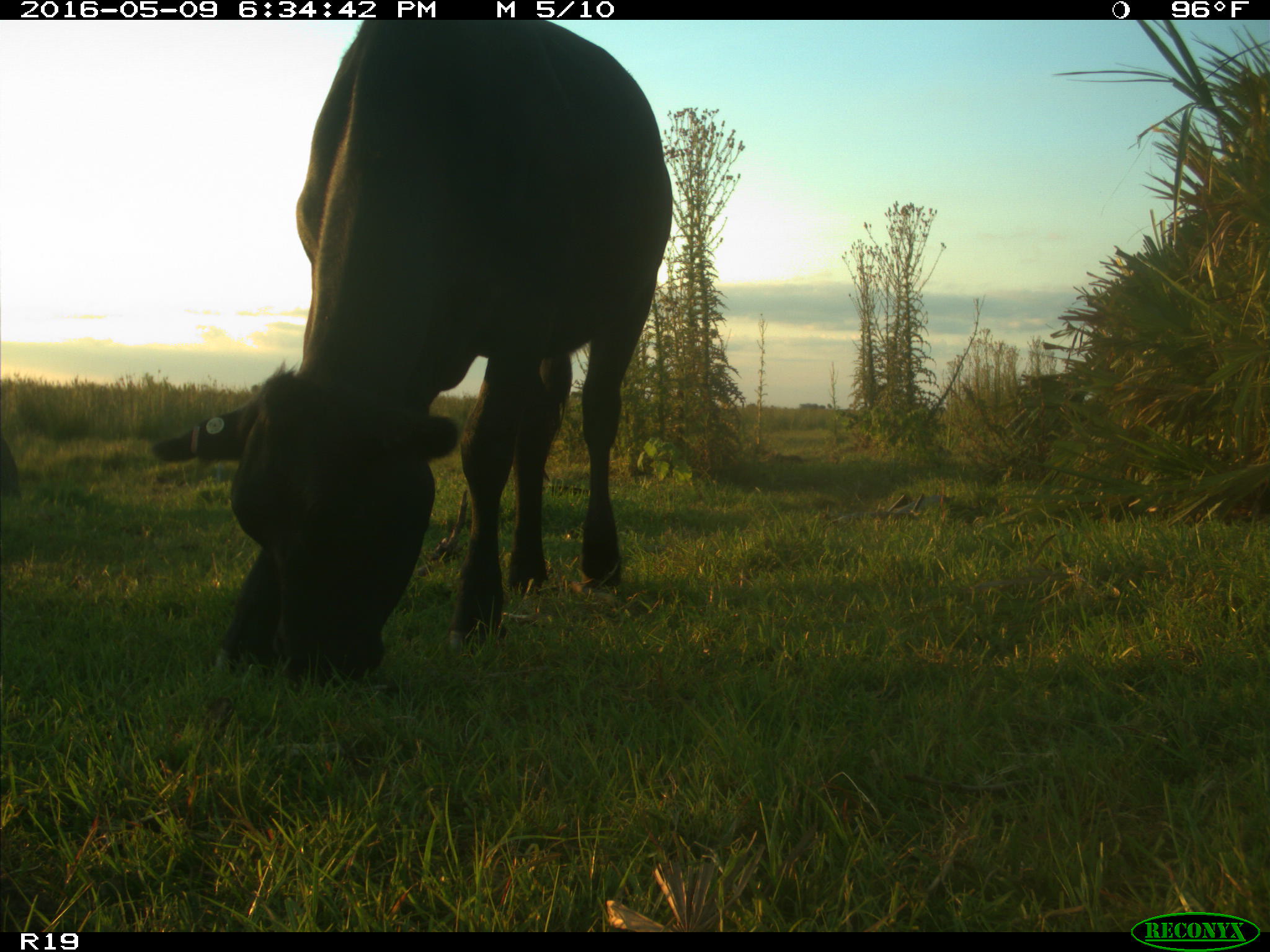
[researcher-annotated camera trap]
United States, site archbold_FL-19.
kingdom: Animalia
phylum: Chordata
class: Mammalia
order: Artiodactyla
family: Bovidae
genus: Bos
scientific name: Bos taurus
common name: domestic cow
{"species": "Bos taurus (domestic cow)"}